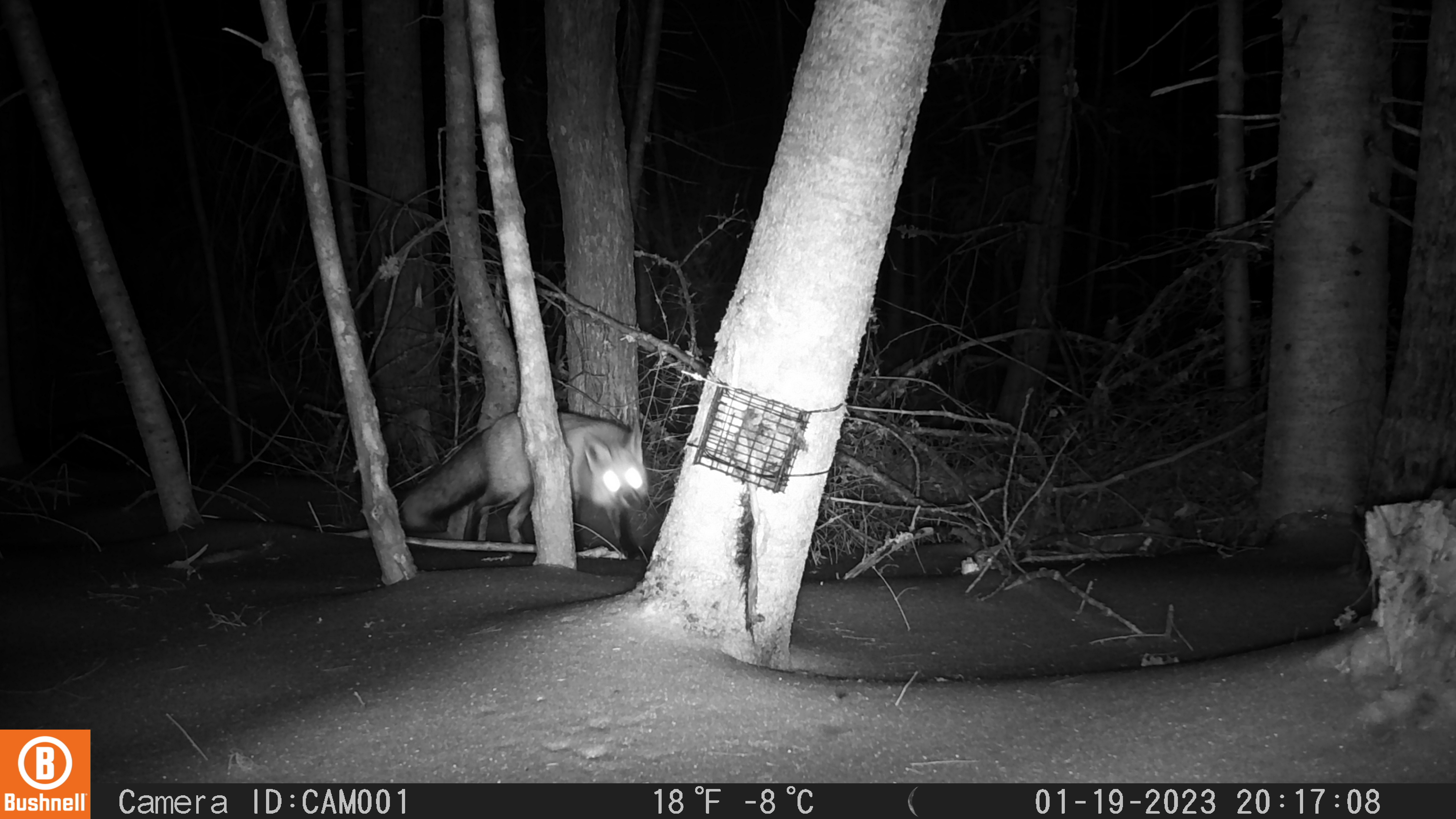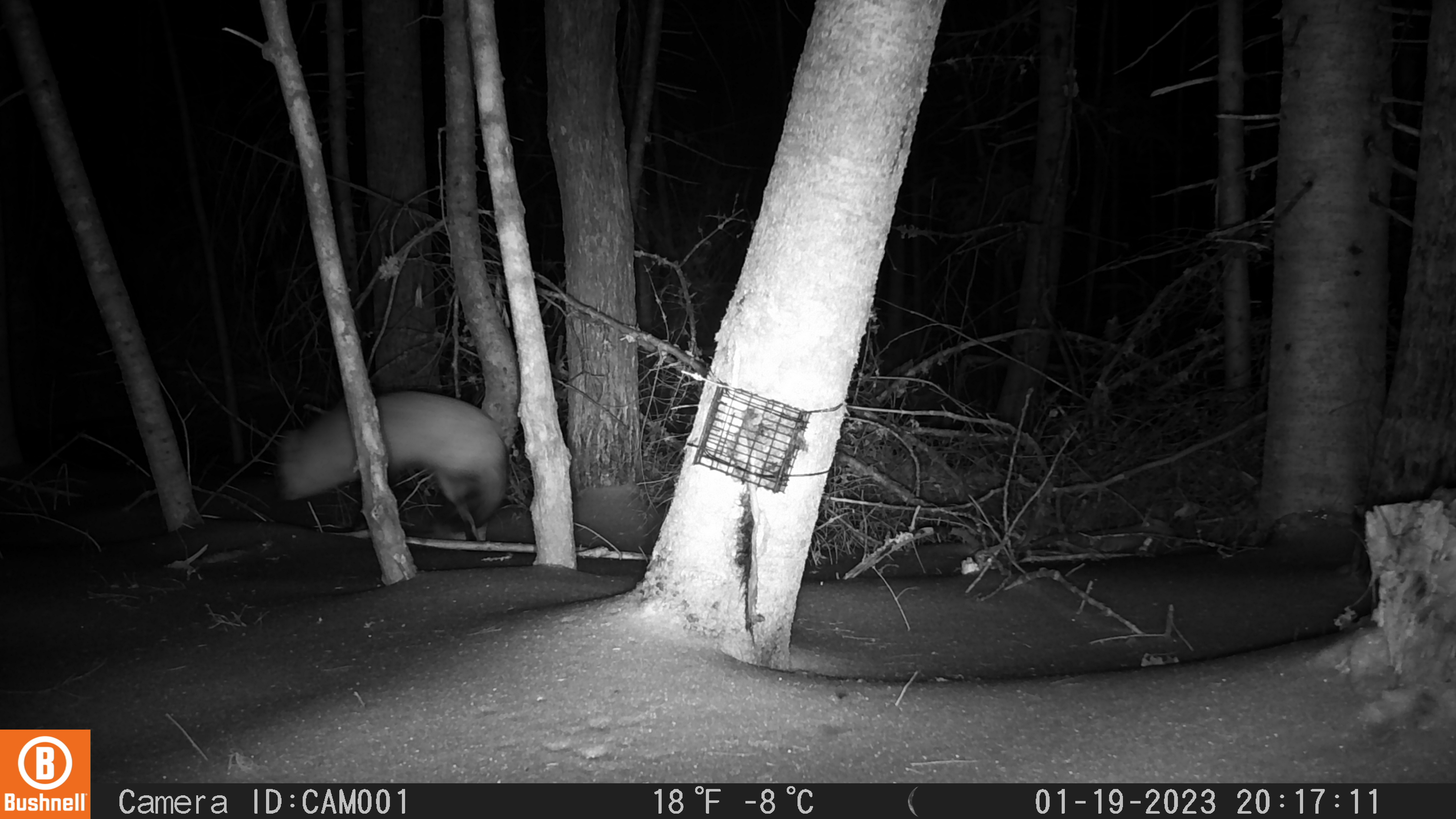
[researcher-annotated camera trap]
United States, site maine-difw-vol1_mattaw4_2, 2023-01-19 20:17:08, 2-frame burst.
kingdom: Animalia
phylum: Chordata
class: Mammalia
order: Carnivora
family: Canidae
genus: Vulpes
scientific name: Vulpes vulpes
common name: red fox